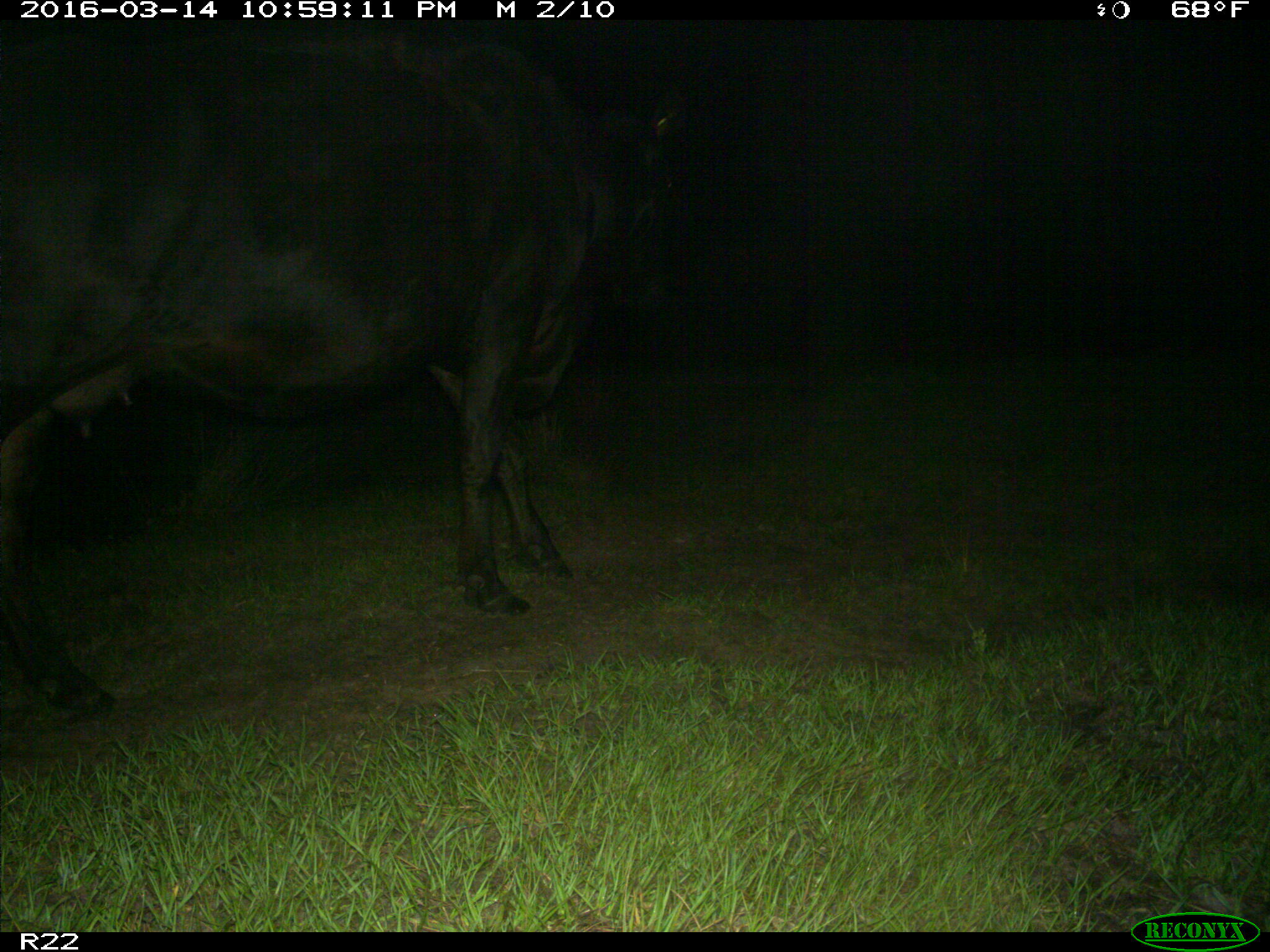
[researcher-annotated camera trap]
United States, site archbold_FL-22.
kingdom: Animalia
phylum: Chordata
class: Mammalia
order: Artiodactyla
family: Bovidae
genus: Bos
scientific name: Bos taurus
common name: domestic cow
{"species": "Bos taurus (domestic cow)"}